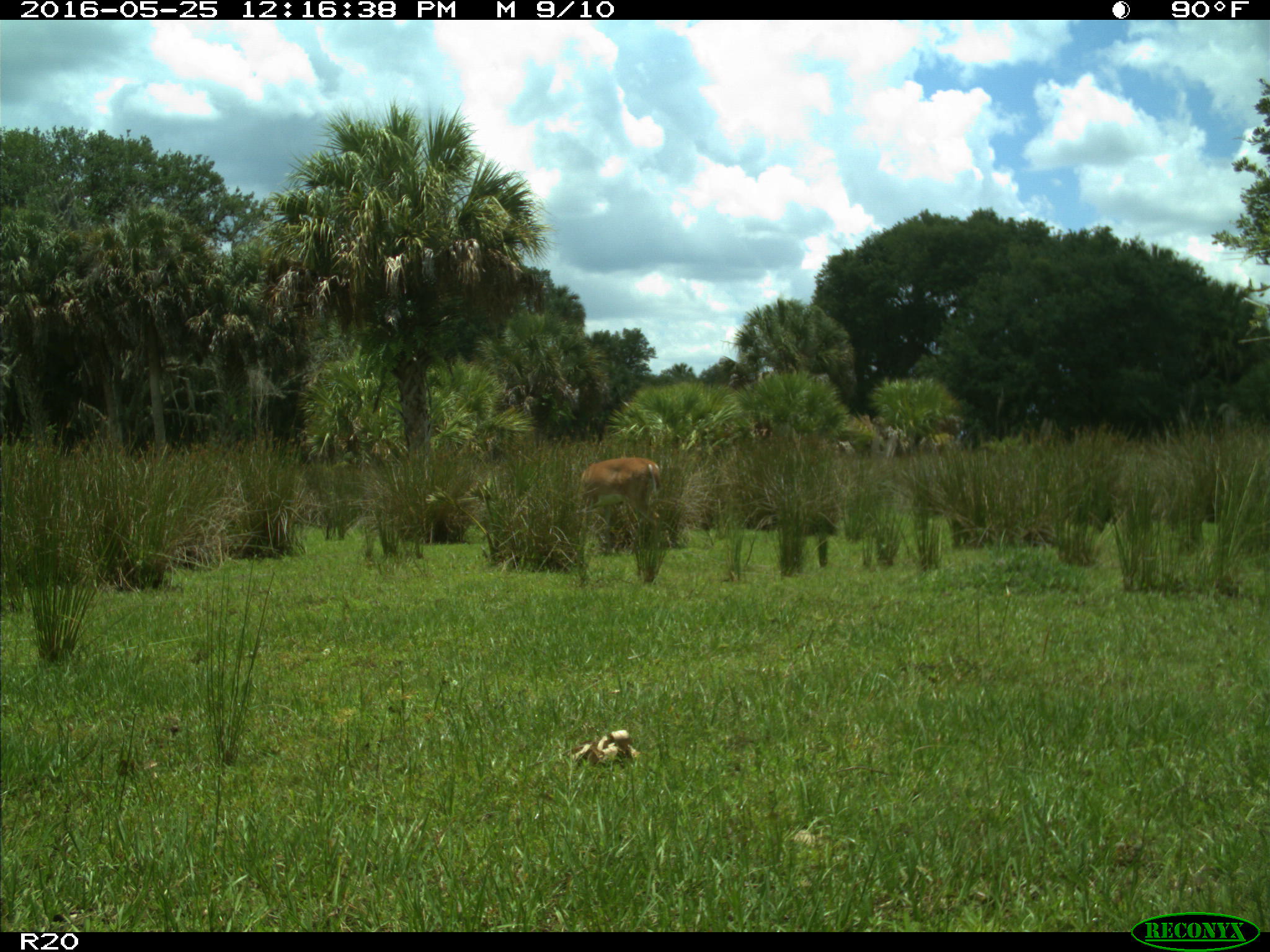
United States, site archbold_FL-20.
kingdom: Animalia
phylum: Chordata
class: Mammalia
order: Artiodactyla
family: Cervidae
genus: Odocoileus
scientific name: Odocoileus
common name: deer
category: unidentified deer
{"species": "unidentified deer (deer) (Odocoileus)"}